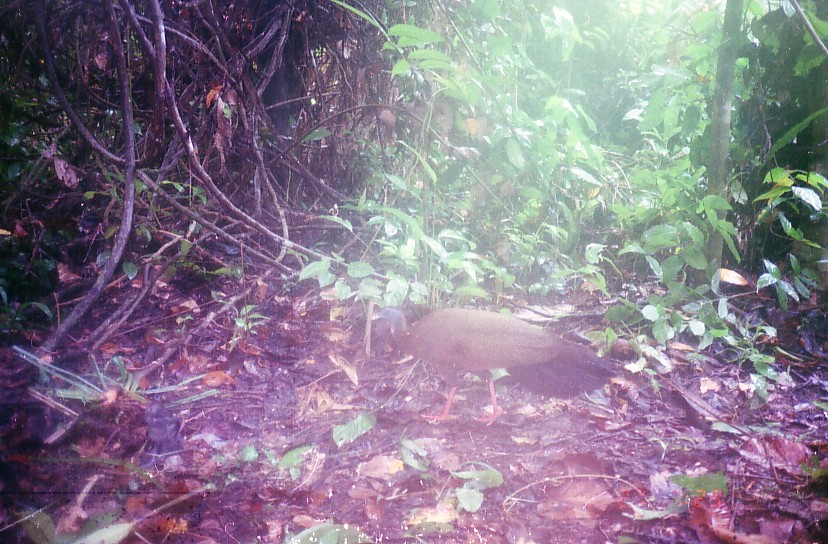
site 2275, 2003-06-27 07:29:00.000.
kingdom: Animalia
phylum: Chordata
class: Aves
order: Galliformes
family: Phasianidae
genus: Argusianus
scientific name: Argusianus argus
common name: great argus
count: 1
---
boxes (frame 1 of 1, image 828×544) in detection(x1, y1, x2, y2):
argusianus argus: detection(370, 306, 617, 427)